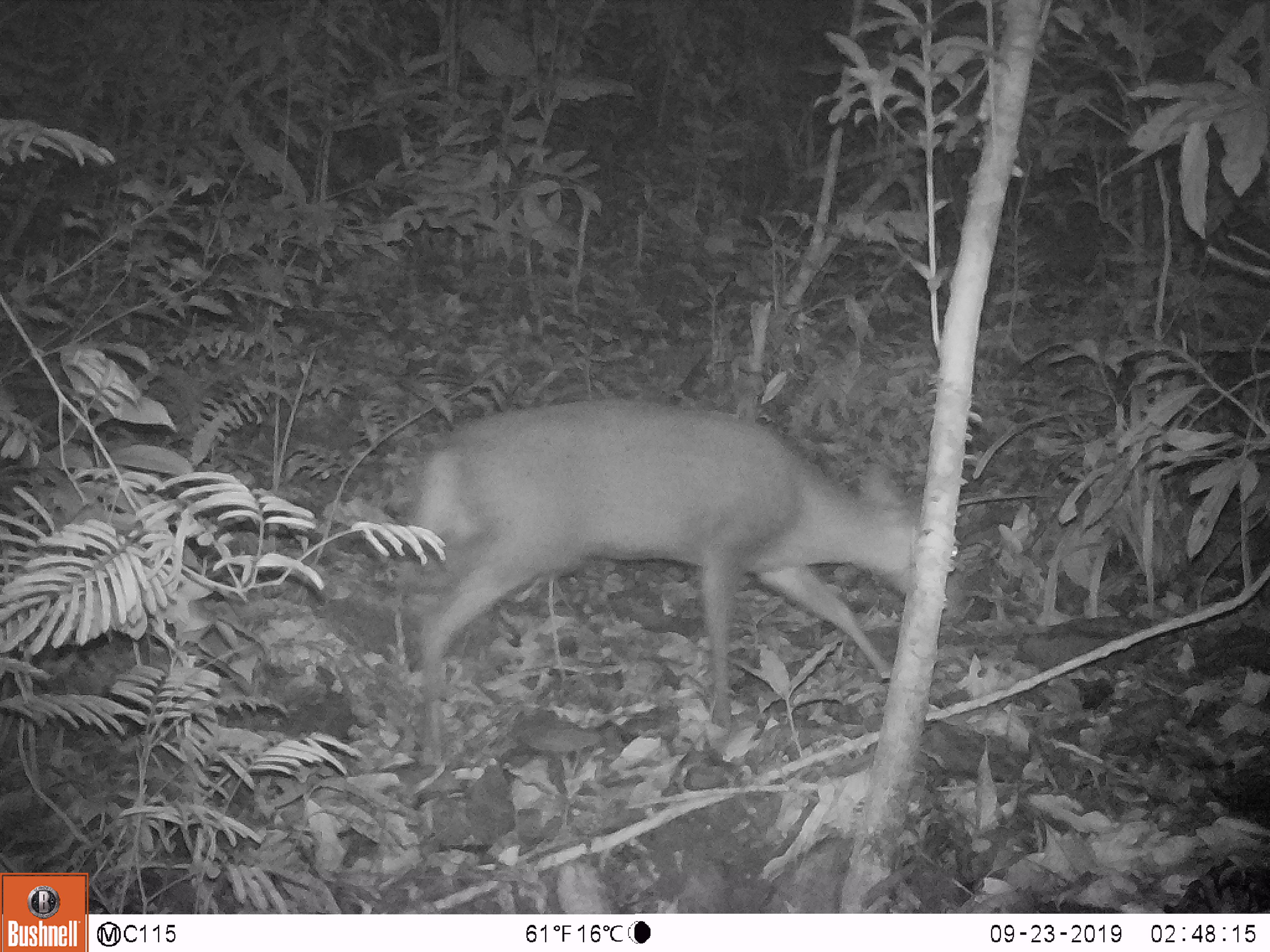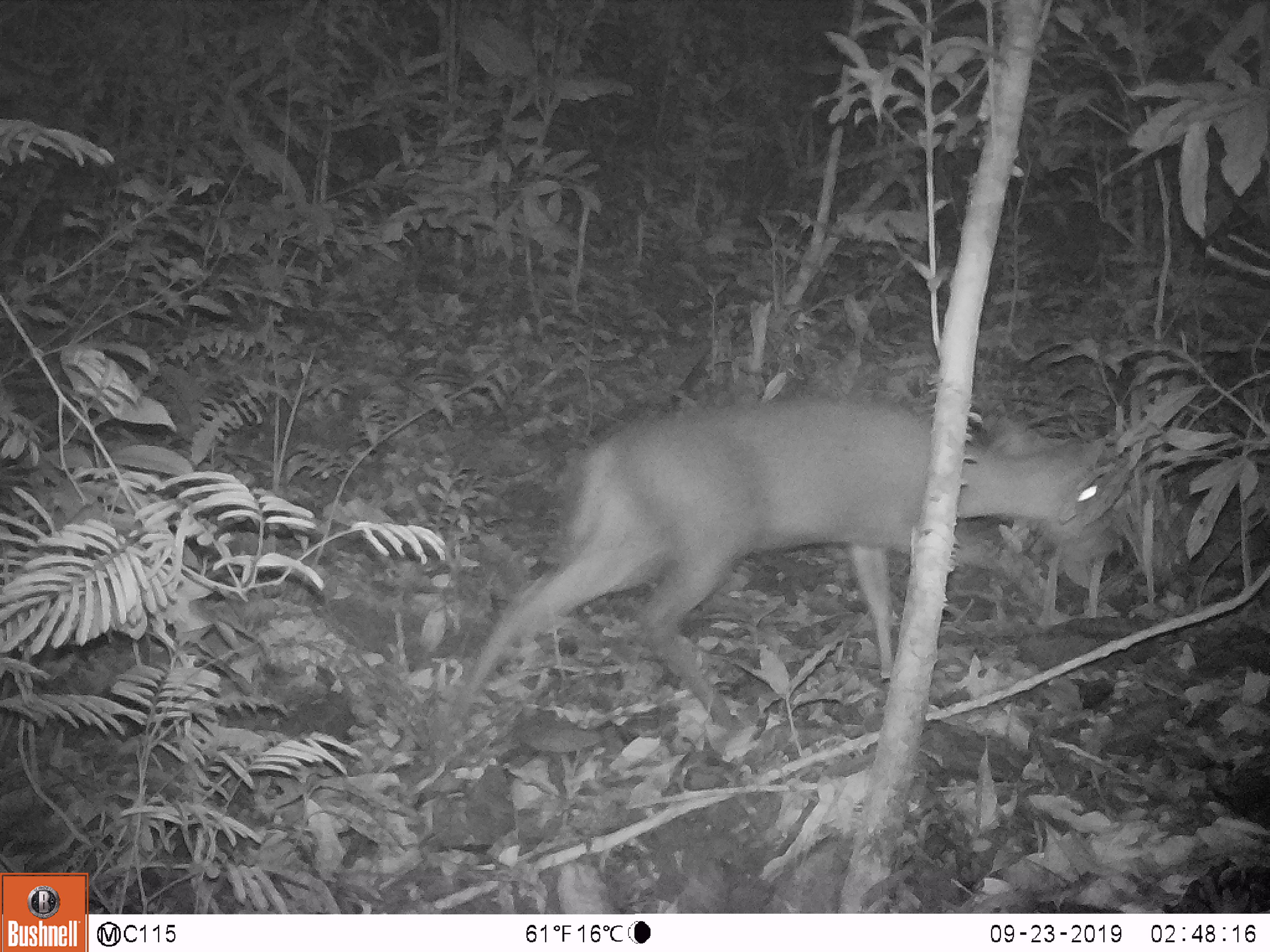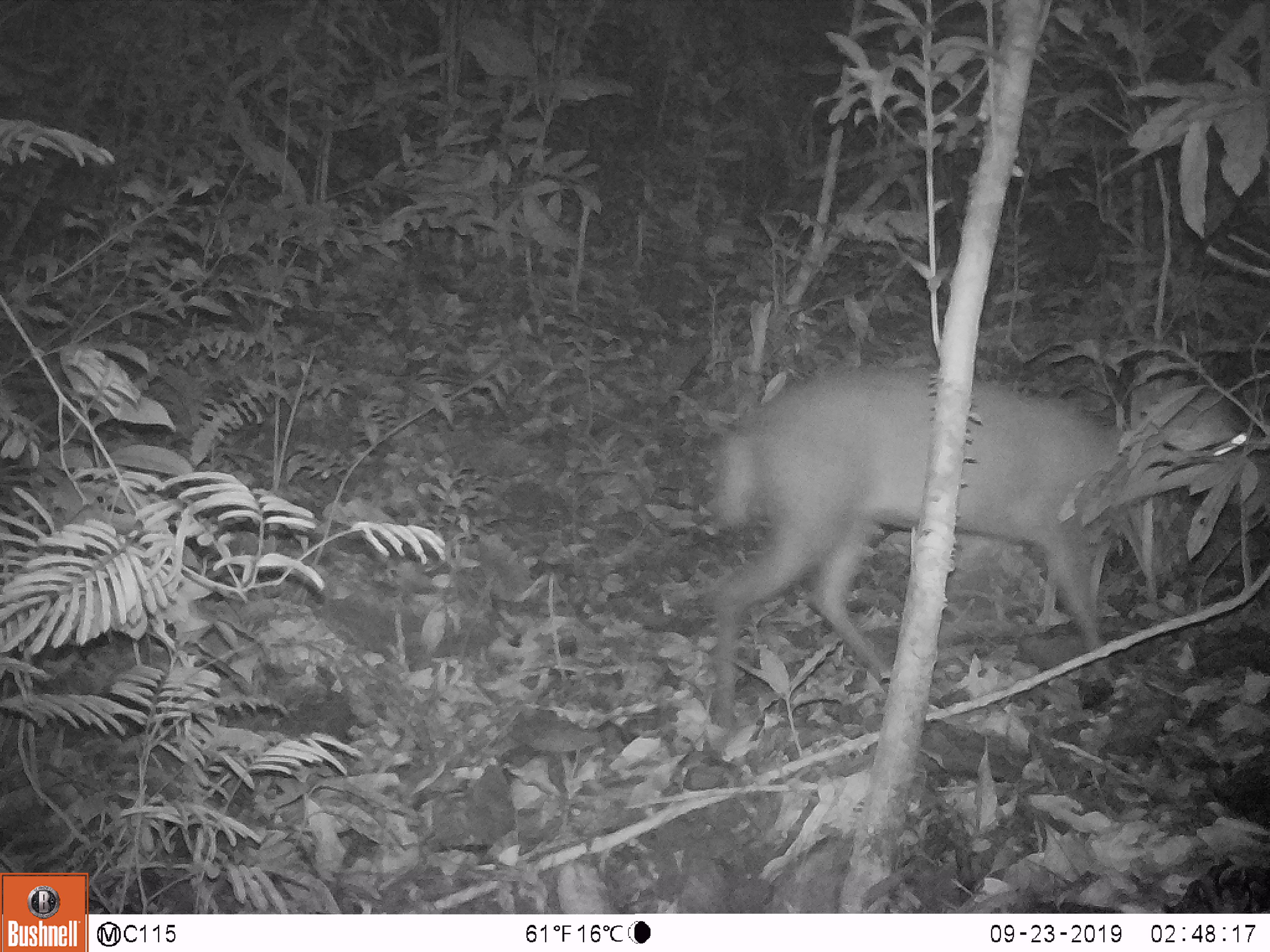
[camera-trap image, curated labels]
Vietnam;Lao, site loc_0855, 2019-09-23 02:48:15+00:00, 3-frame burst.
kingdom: Animalia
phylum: Chordata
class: Mammalia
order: Artiodactyla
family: Cervidae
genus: Muntiacus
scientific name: Muntiacus rooseveltorum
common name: roosevelt's muntjac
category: roosevelts muntjac group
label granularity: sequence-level